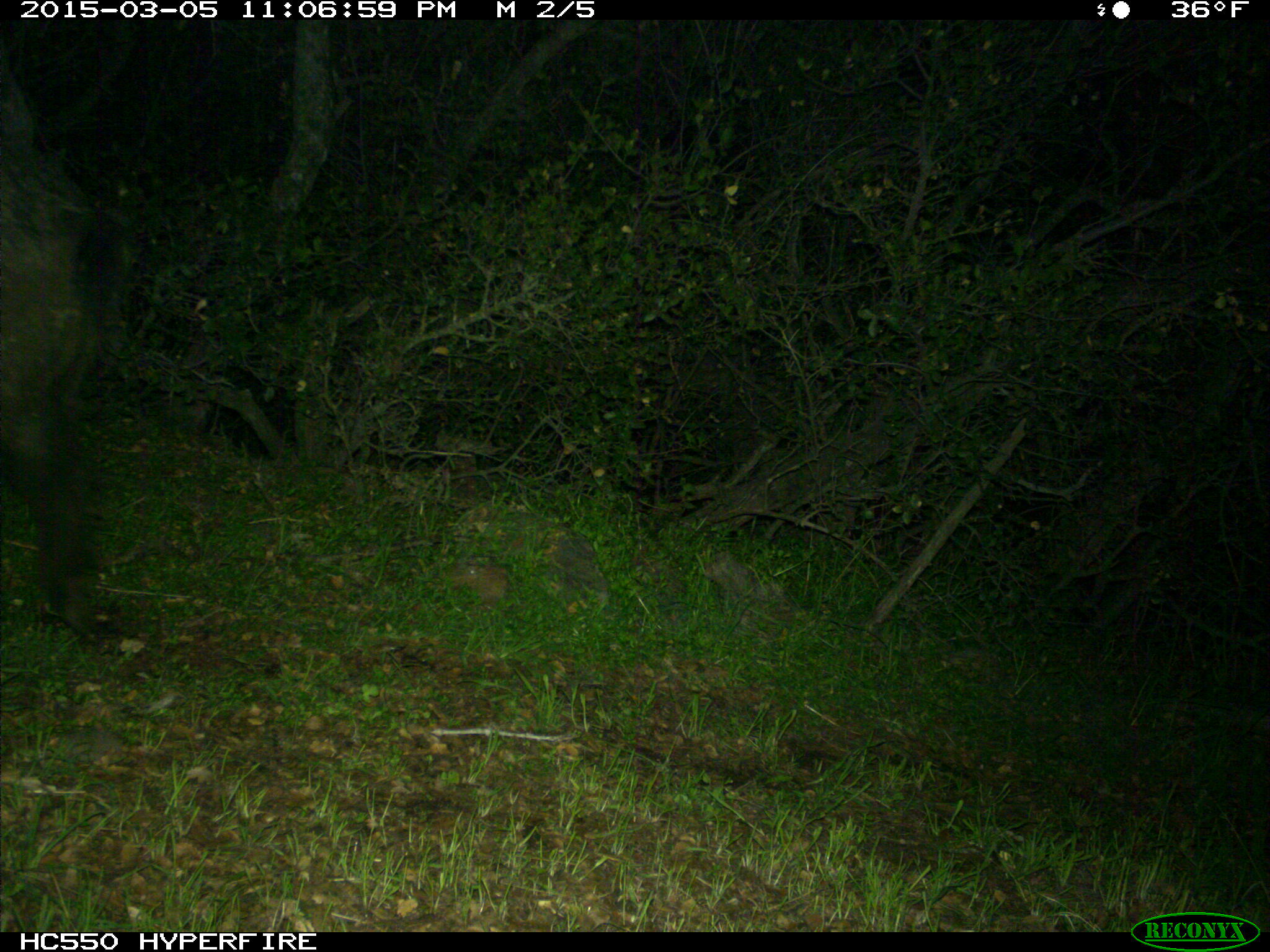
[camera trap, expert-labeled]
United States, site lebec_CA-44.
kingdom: Animalia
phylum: Chordata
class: Mammalia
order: Artiodactyla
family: Suidae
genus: Sus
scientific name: Sus scrofa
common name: wild boar